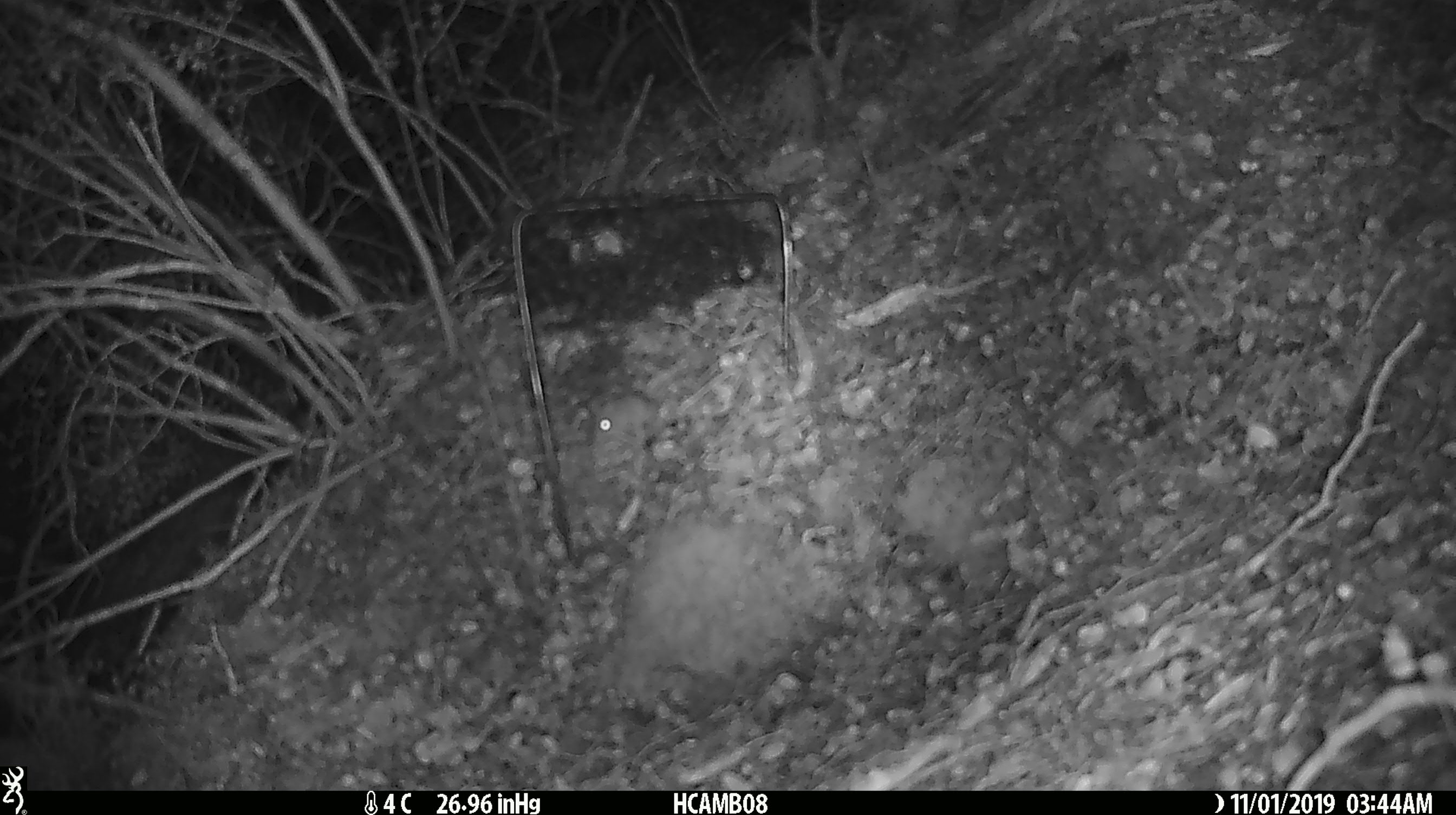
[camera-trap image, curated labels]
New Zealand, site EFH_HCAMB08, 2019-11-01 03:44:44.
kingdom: Animalia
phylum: Chordata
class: Mammalia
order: Rodentia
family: Muridae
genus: Mus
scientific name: Mus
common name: mouse